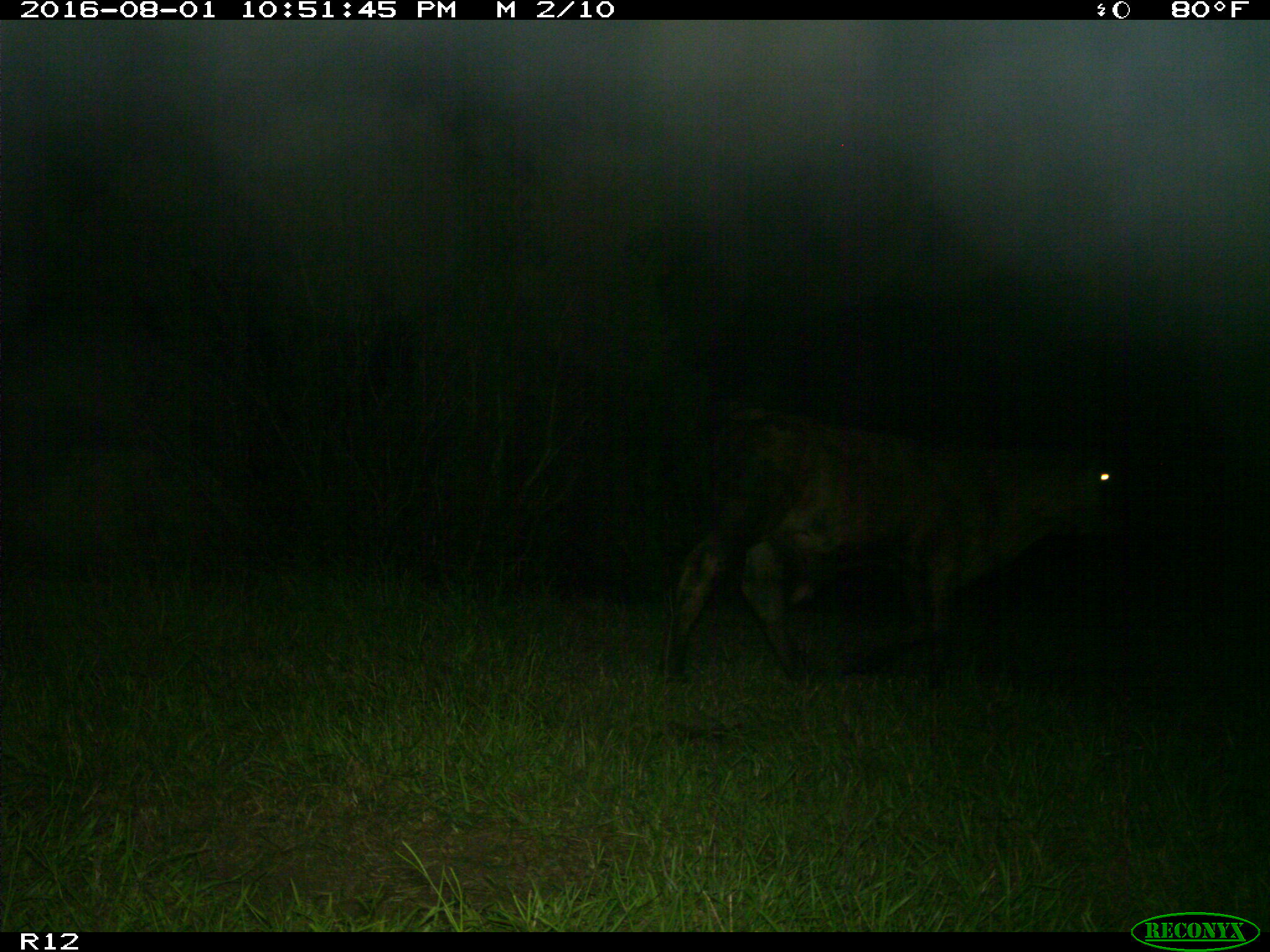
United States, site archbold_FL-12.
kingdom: Animalia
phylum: Chordata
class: Mammalia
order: Artiodactyla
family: Bovidae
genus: Bos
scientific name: Bos taurus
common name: domestic cow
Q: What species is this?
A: Bos taurus (domestic cow).